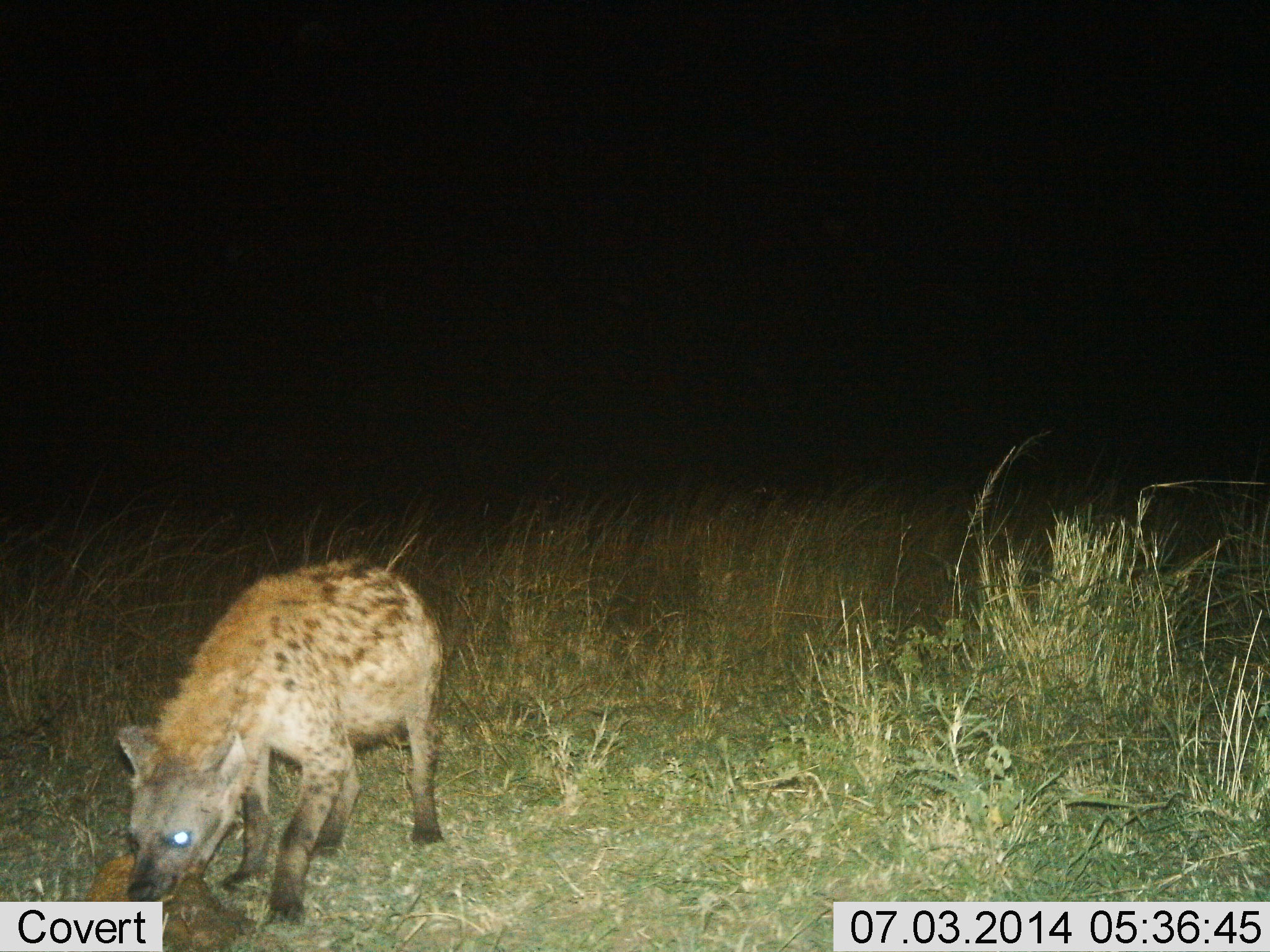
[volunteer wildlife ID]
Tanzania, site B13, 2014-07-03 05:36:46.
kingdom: Animalia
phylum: Chordata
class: Mammalia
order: Carnivora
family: Hyaenidae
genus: Crocuta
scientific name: Crocuta crocuta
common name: spotted hyena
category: hyenaspotted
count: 1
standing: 30%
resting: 0%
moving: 20%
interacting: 10%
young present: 0%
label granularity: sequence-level